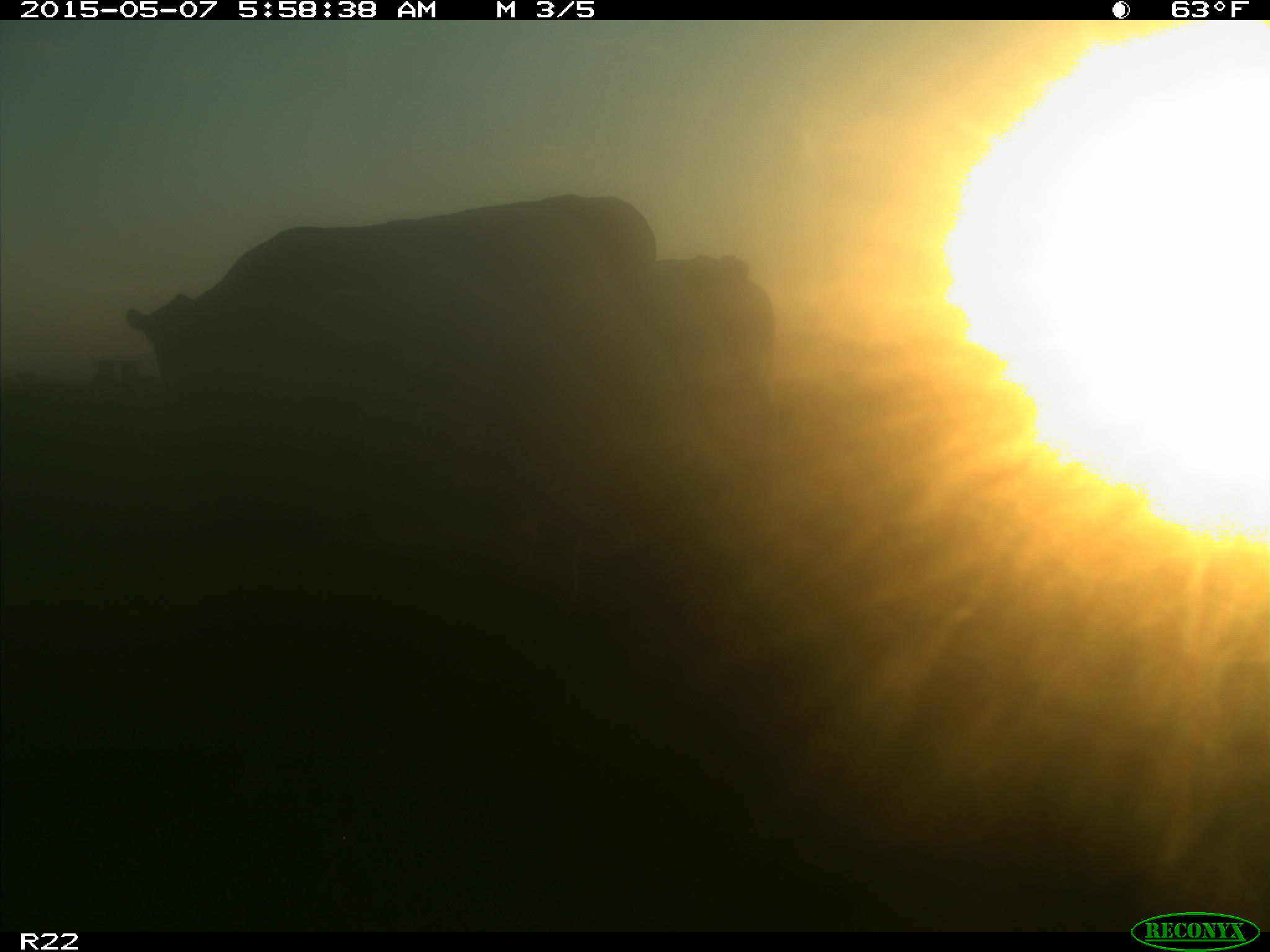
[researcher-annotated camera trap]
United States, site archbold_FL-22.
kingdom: Animalia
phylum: Chordata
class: Mammalia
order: Artiodactyla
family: Bovidae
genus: Bos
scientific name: Bos taurus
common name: domestic cow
Bos taurus (domestic cow).